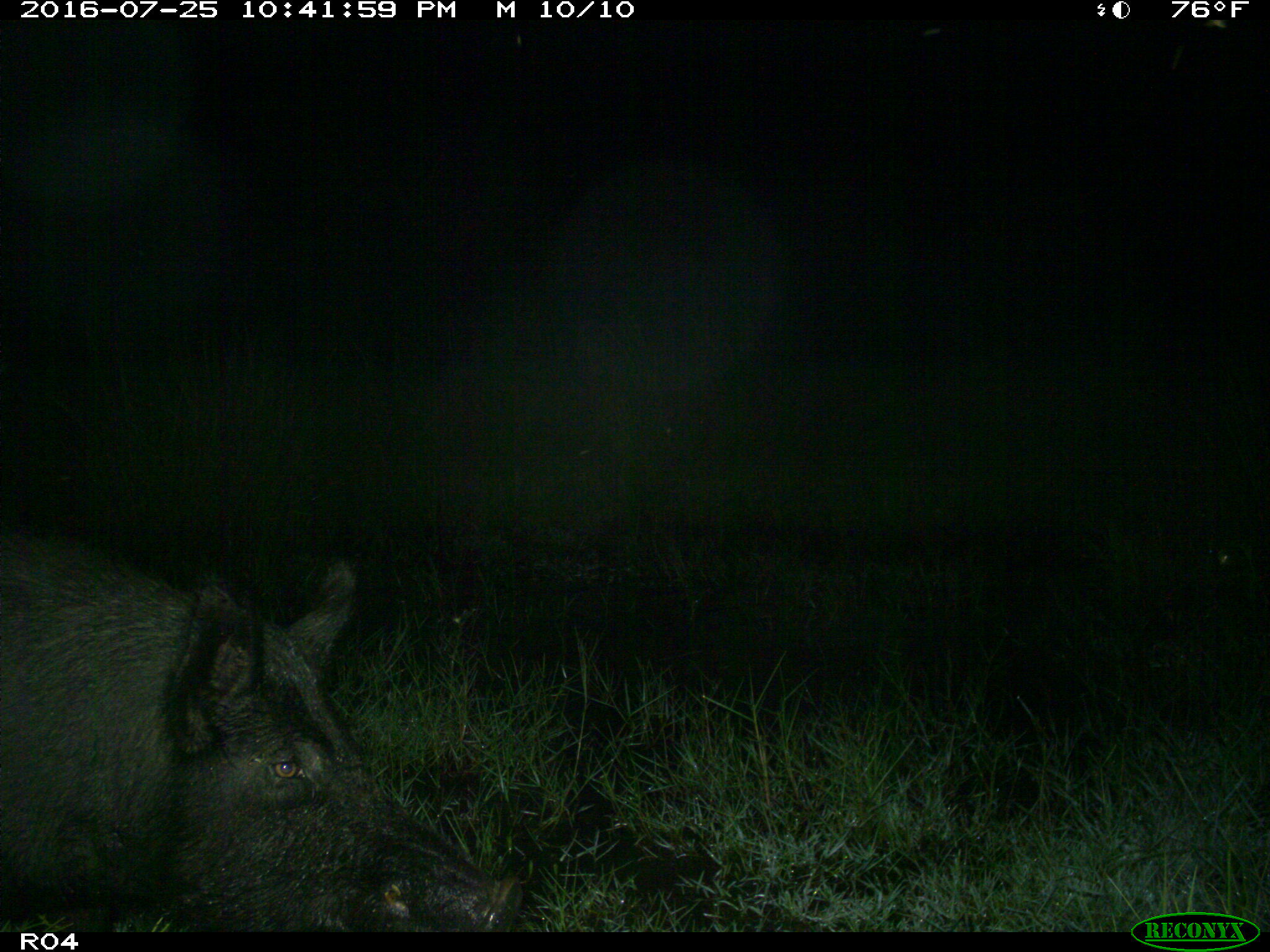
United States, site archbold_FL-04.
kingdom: Animalia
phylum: Chordata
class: Mammalia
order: Artiodactyla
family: Suidae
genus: Sus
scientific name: Sus scrofa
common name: wild boar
Sus scrofa (wild boar).